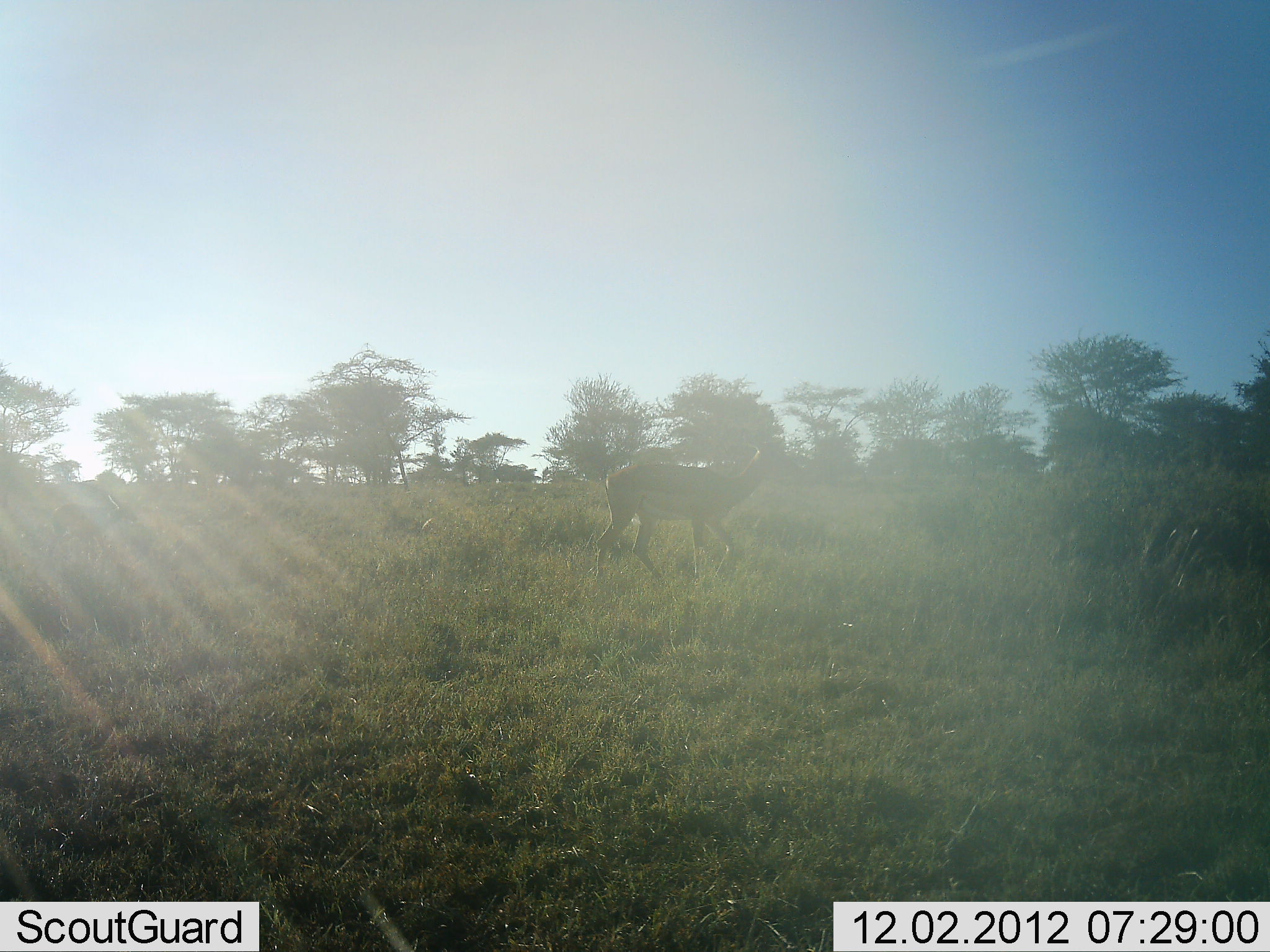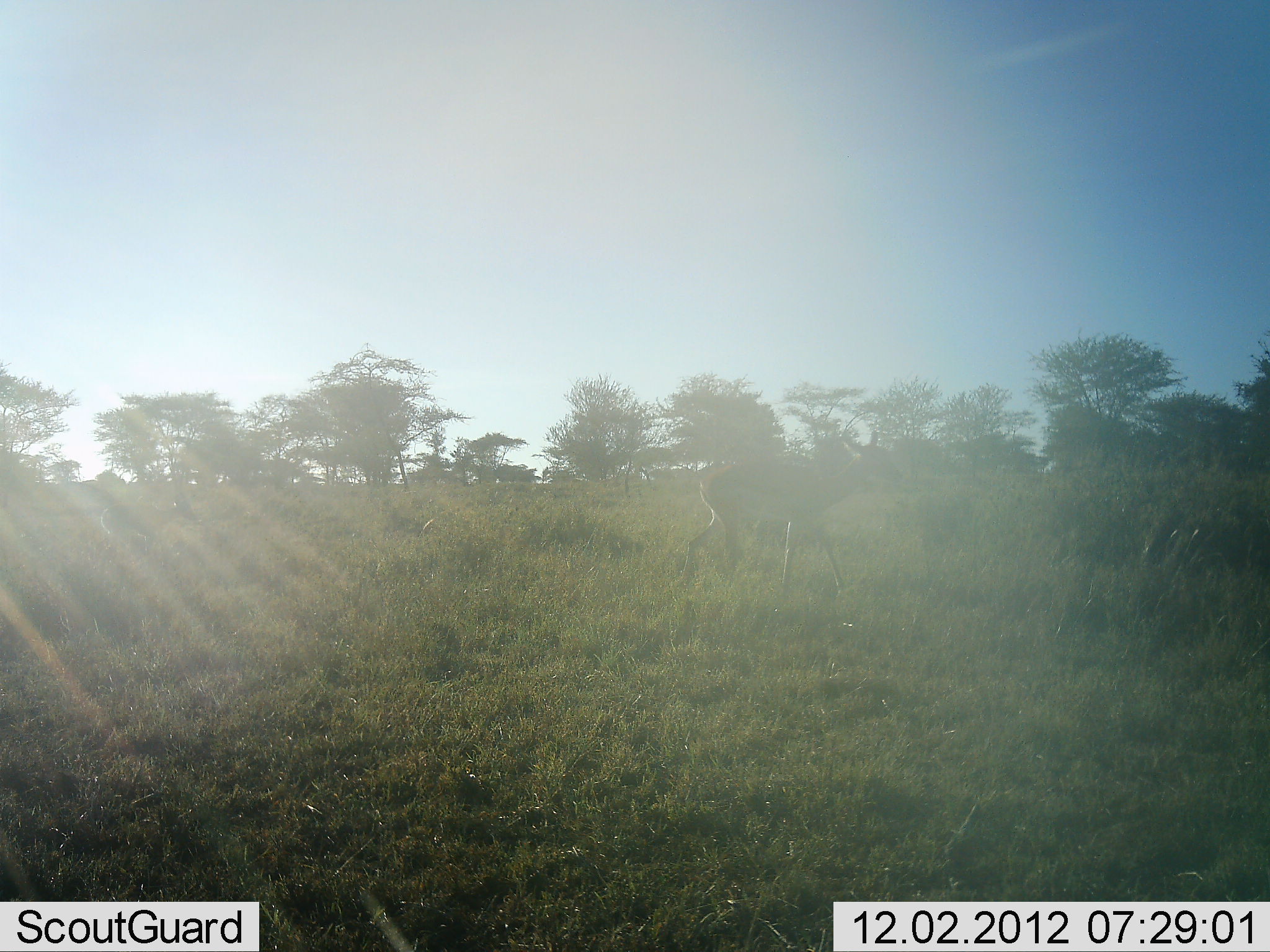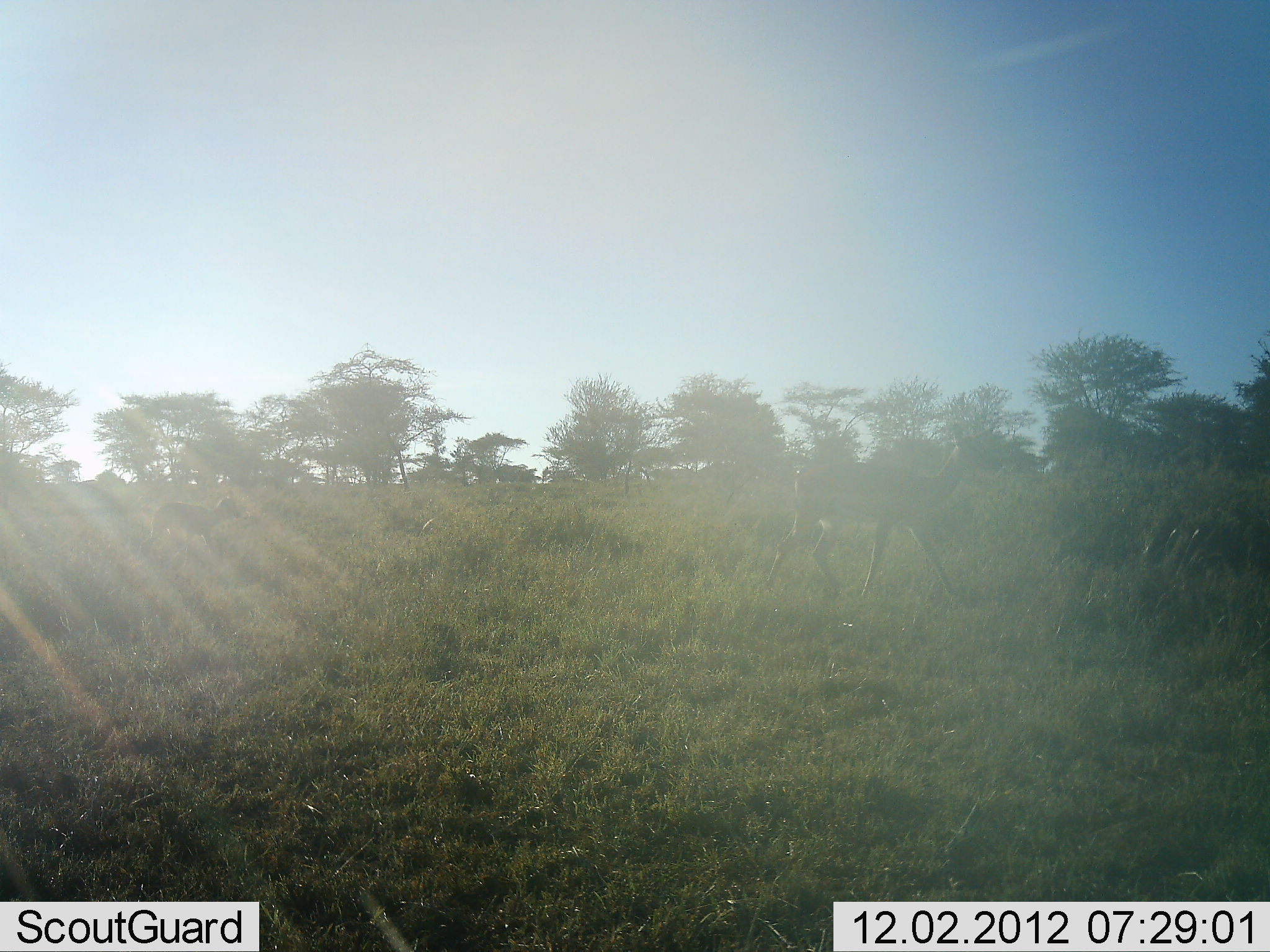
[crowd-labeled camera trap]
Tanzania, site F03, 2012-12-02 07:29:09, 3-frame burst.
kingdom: Animalia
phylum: Chordata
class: Mammalia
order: Artiodactyla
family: Bovidae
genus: Aepyceros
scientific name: Aepyceros melampus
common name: impala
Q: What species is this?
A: Impala (Aepyceros melampus).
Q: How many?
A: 1.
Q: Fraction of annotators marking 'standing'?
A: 0%.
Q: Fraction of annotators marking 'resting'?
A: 0%.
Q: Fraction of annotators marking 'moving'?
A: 100%.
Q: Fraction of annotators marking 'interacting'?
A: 0%.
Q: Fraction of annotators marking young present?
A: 13%.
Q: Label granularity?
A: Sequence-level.